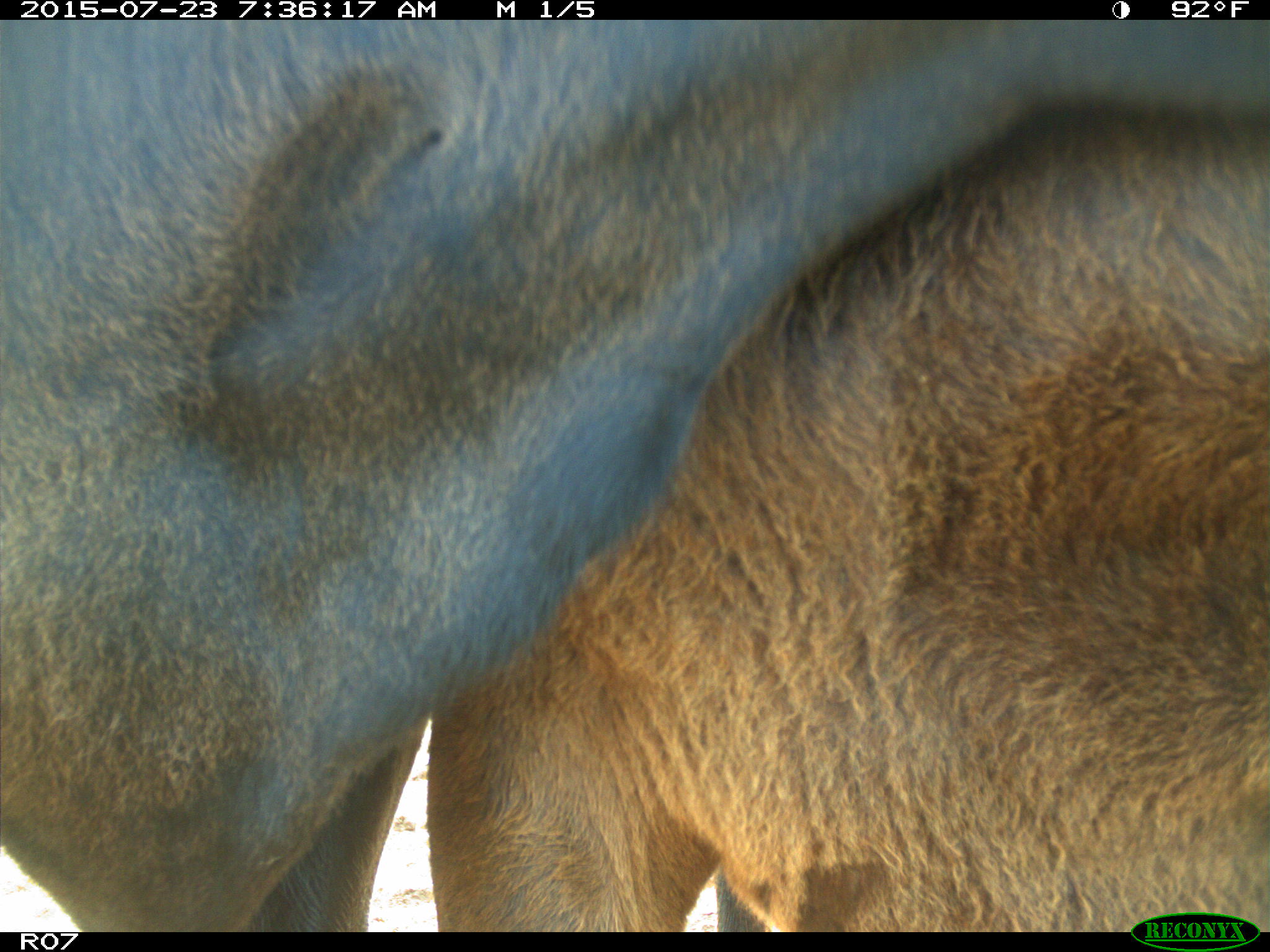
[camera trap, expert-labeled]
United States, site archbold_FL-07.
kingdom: Animalia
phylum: Chordata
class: Mammalia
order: Artiodactyla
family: Bovidae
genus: Bos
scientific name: Bos taurus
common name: domestic cow